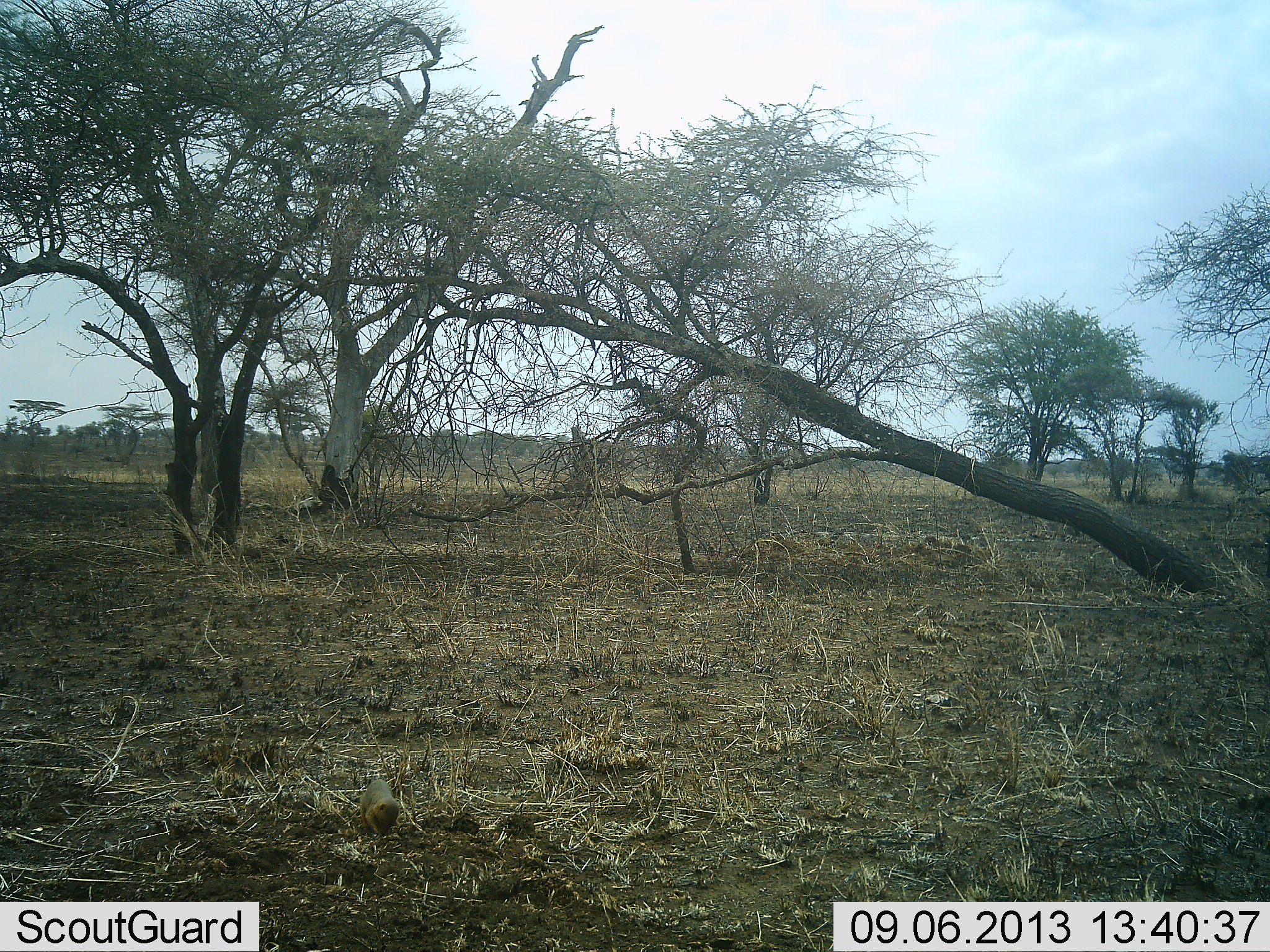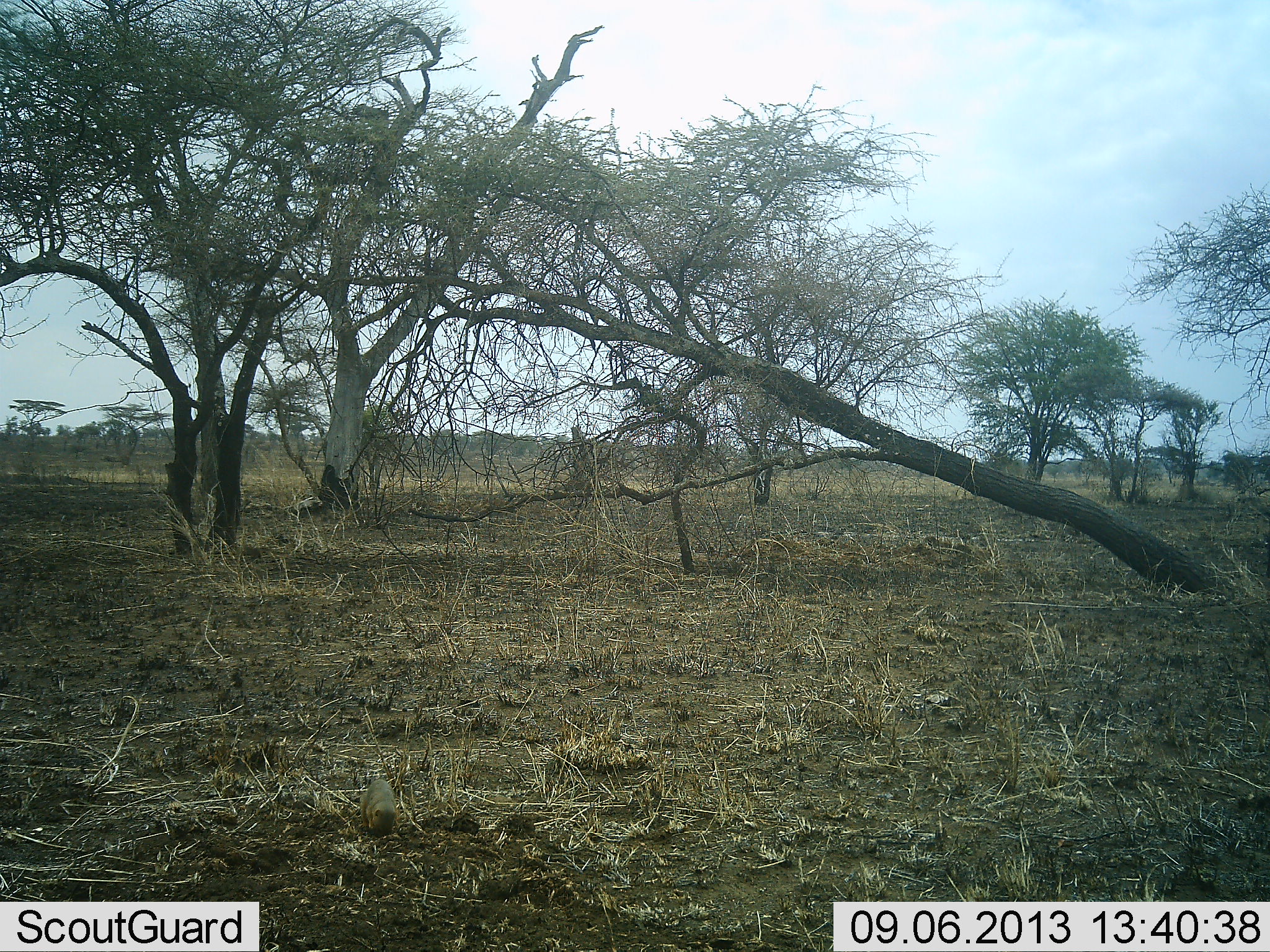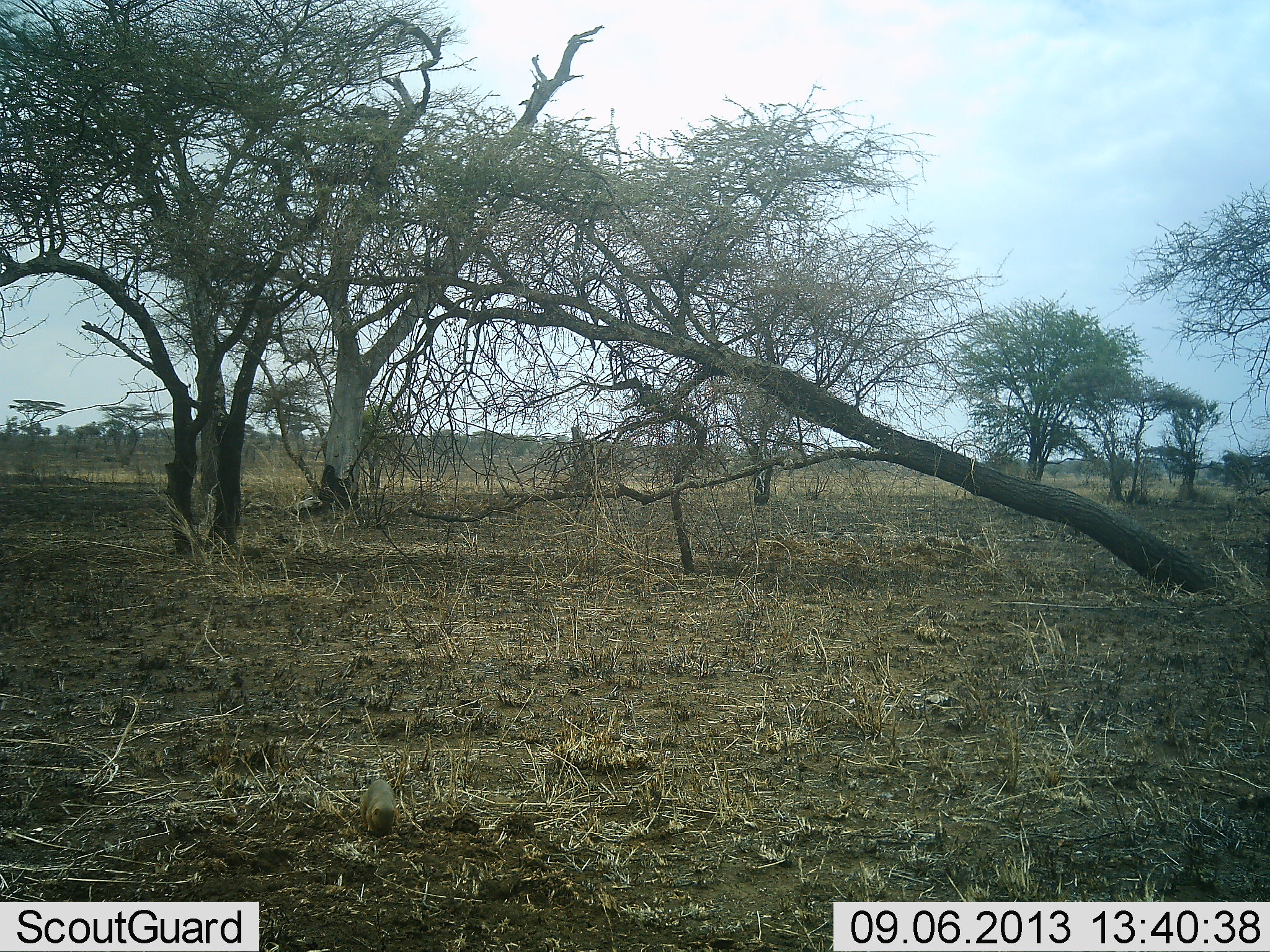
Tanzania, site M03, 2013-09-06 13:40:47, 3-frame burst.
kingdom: Animalia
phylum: Chordata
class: Mammalia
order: Rodentia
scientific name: Rodentia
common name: rodents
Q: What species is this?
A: Rodents (Rodentia).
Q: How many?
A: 1.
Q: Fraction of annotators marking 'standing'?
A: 12%.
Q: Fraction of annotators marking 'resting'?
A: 0%.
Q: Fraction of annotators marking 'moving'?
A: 38%.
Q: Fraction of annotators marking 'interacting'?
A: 0%.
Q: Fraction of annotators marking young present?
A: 0%.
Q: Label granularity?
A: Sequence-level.